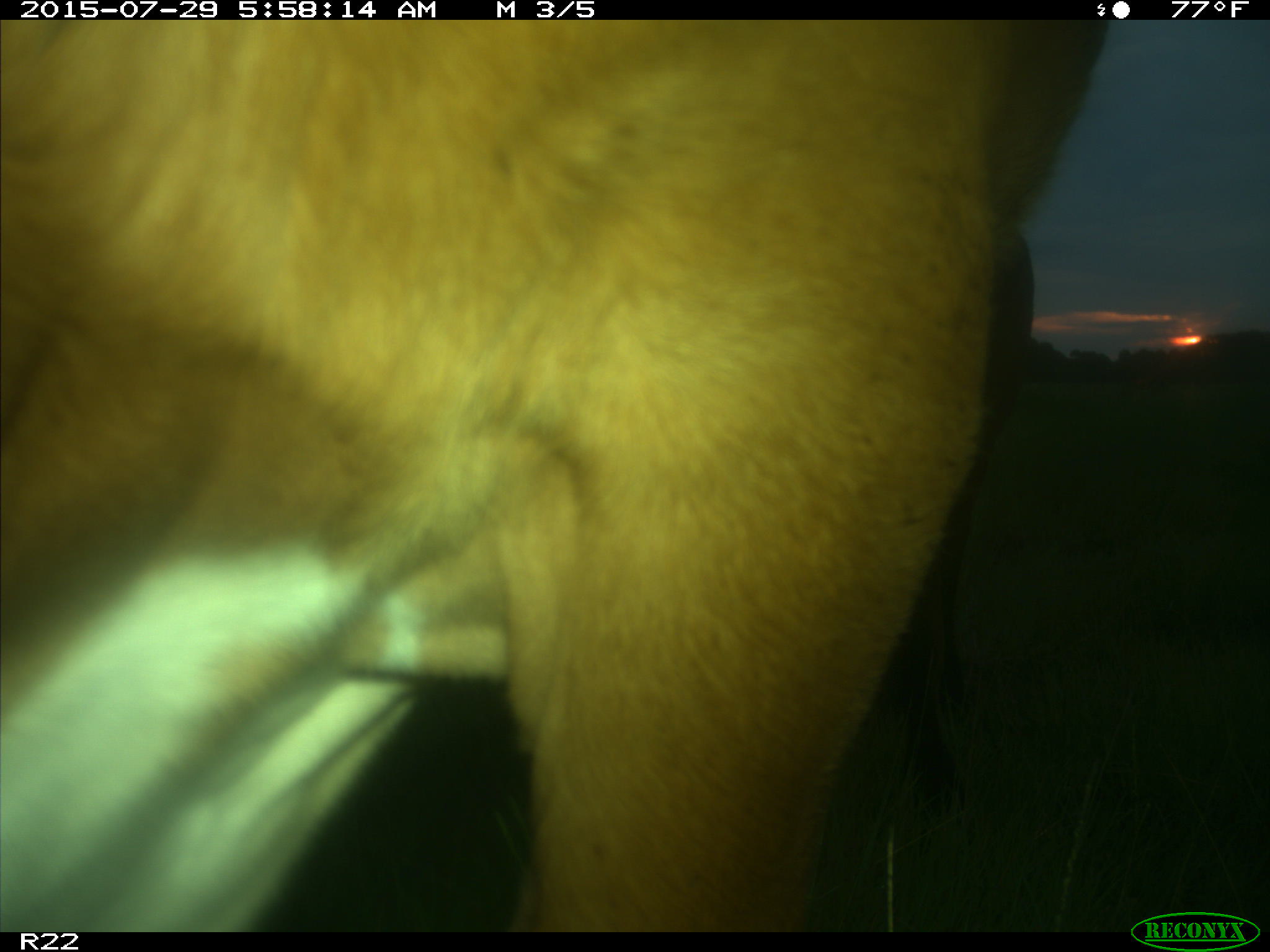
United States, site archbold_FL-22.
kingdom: Animalia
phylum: Chordata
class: Mammalia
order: Artiodactyla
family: Bovidae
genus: Bos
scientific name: Bos taurus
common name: domestic cow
Bos taurus (domestic cow).